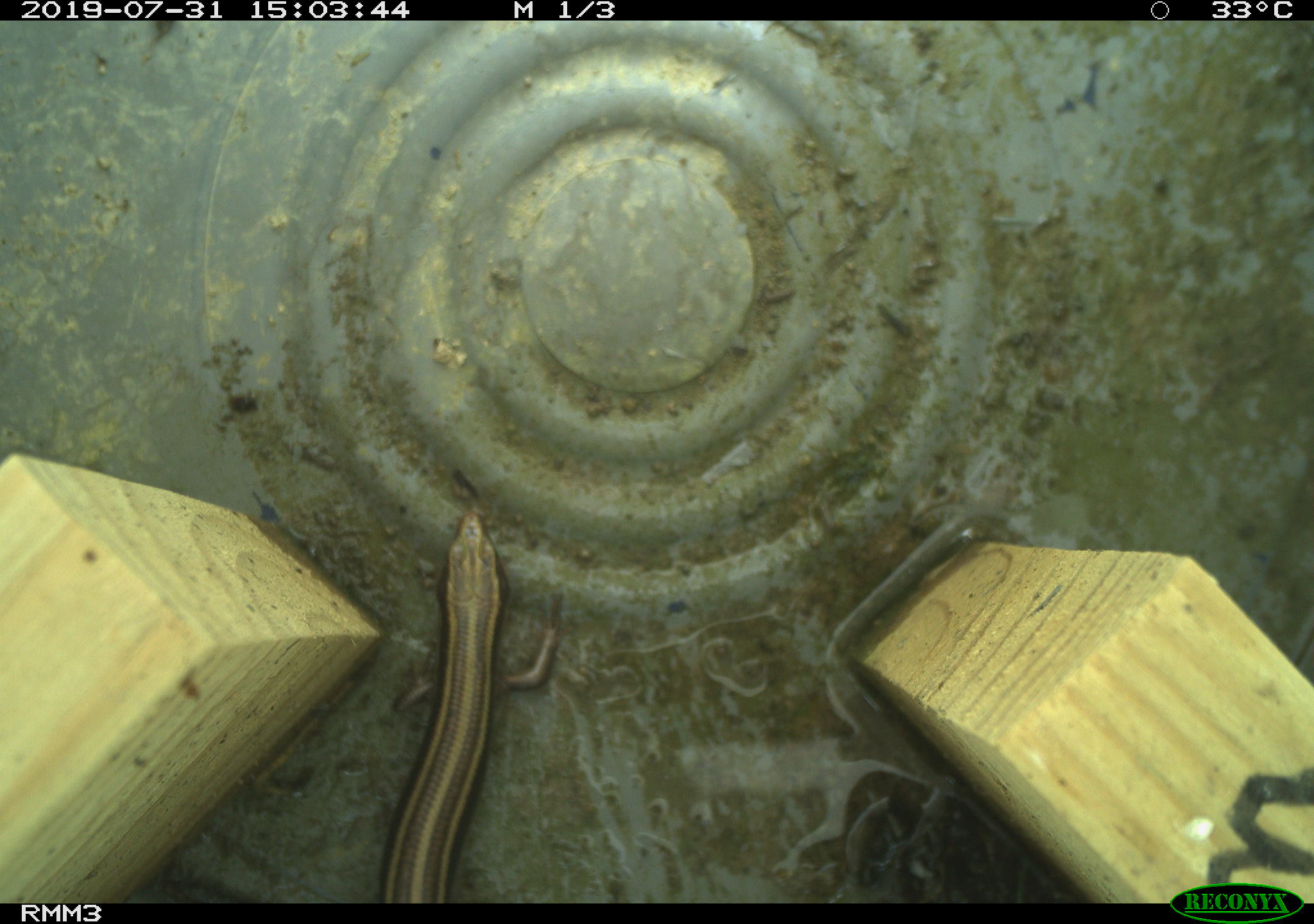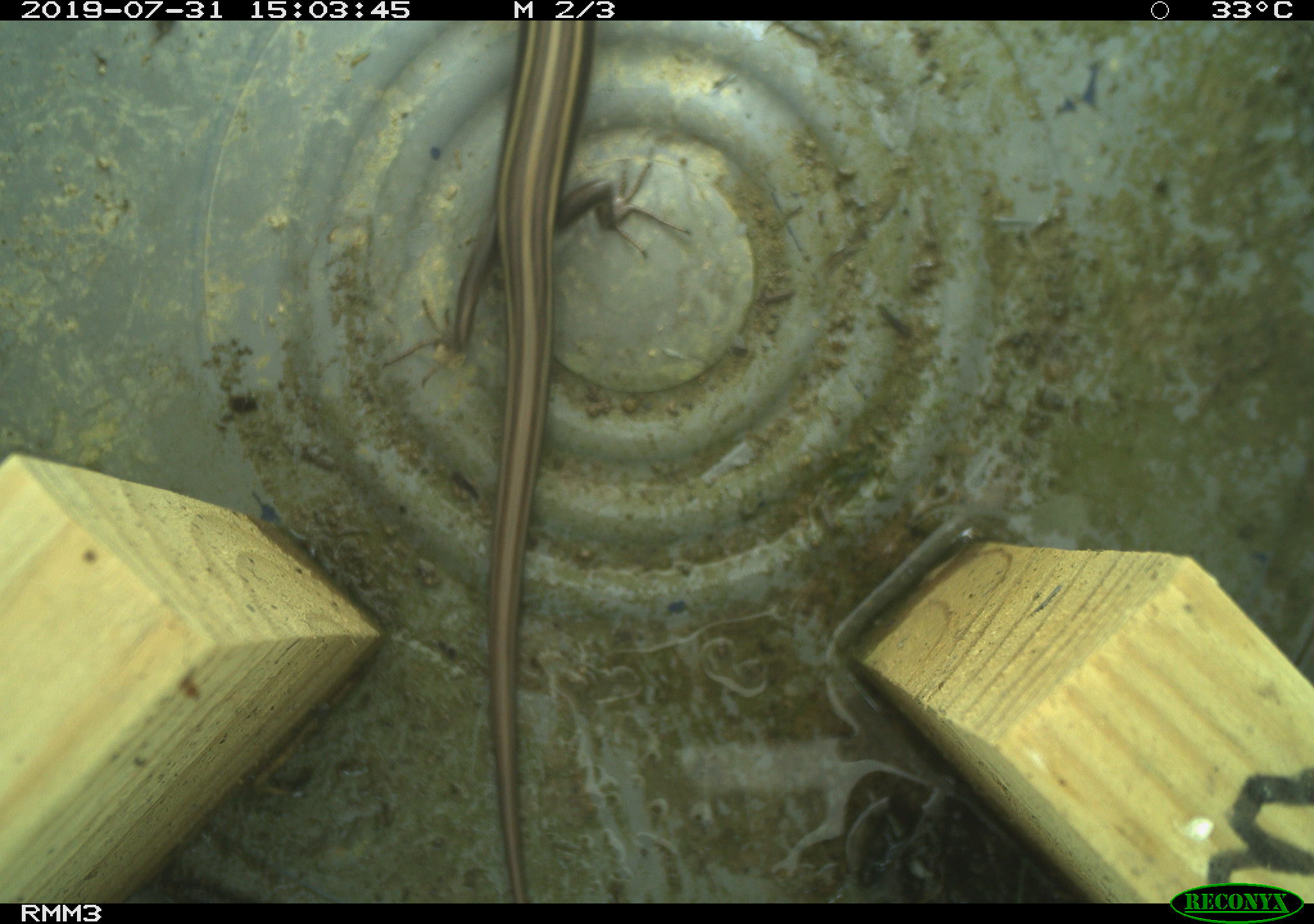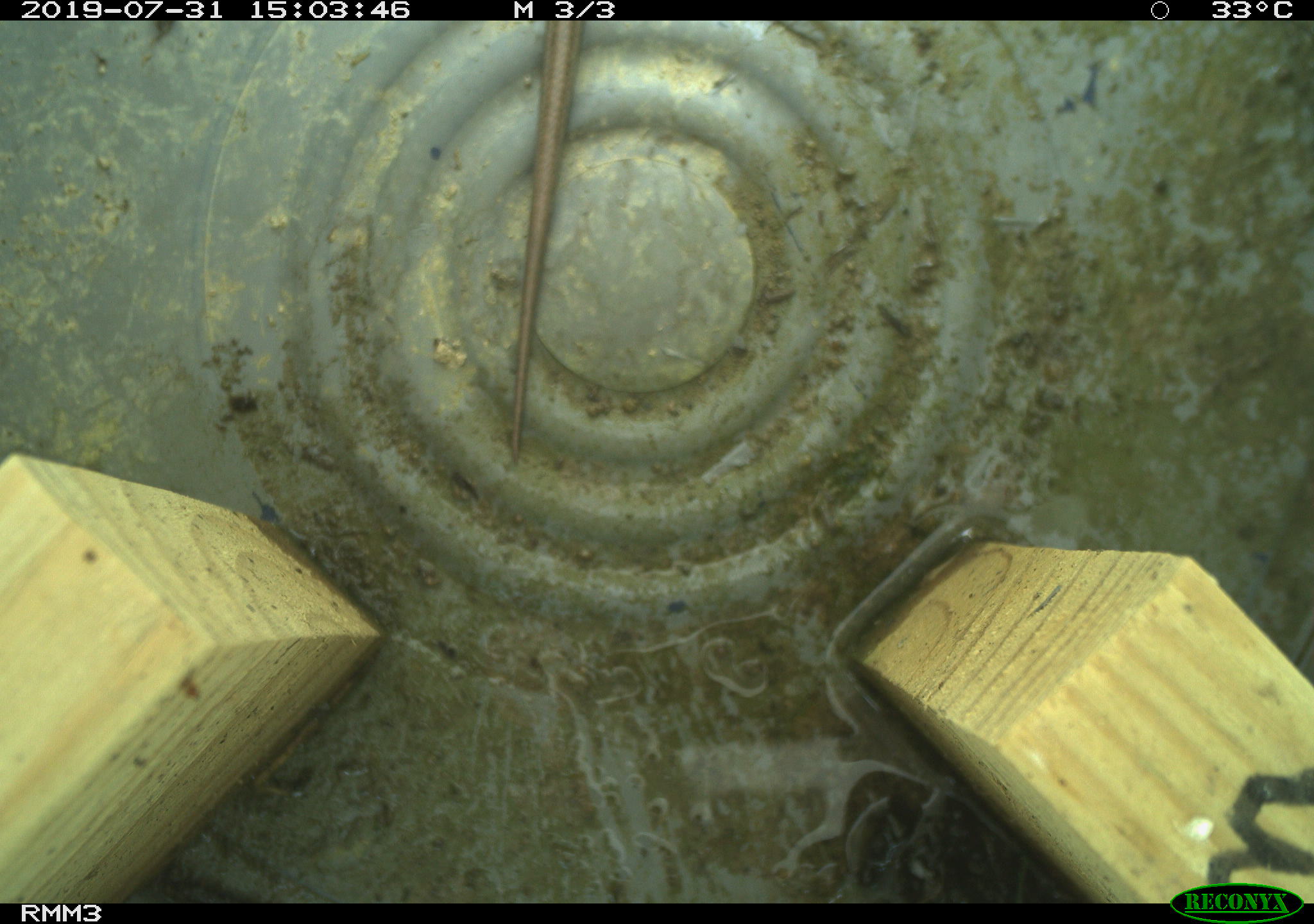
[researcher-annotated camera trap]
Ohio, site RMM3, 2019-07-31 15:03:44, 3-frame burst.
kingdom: Animalia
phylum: Chordata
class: Reptilia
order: Squamata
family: Scincidae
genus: Plestiodon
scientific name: Plestiodon fasciatus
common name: common five-lined skink